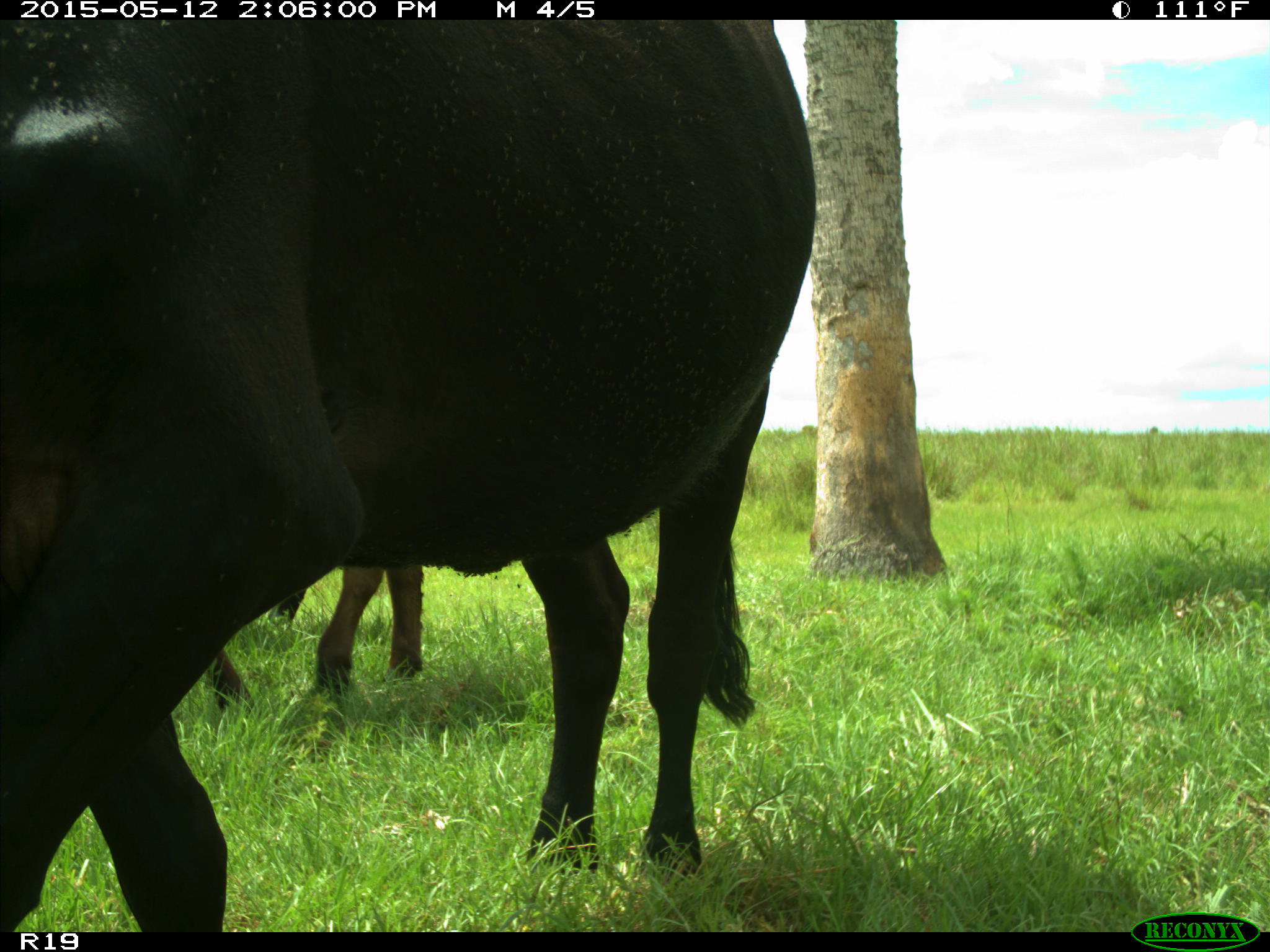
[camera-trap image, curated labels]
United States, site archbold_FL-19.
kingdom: Animalia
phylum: Chordata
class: Mammalia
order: Artiodactyla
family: Bovidae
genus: Bos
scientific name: Bos taurus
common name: domestic cow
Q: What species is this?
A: Bos taurus (domestic cow).